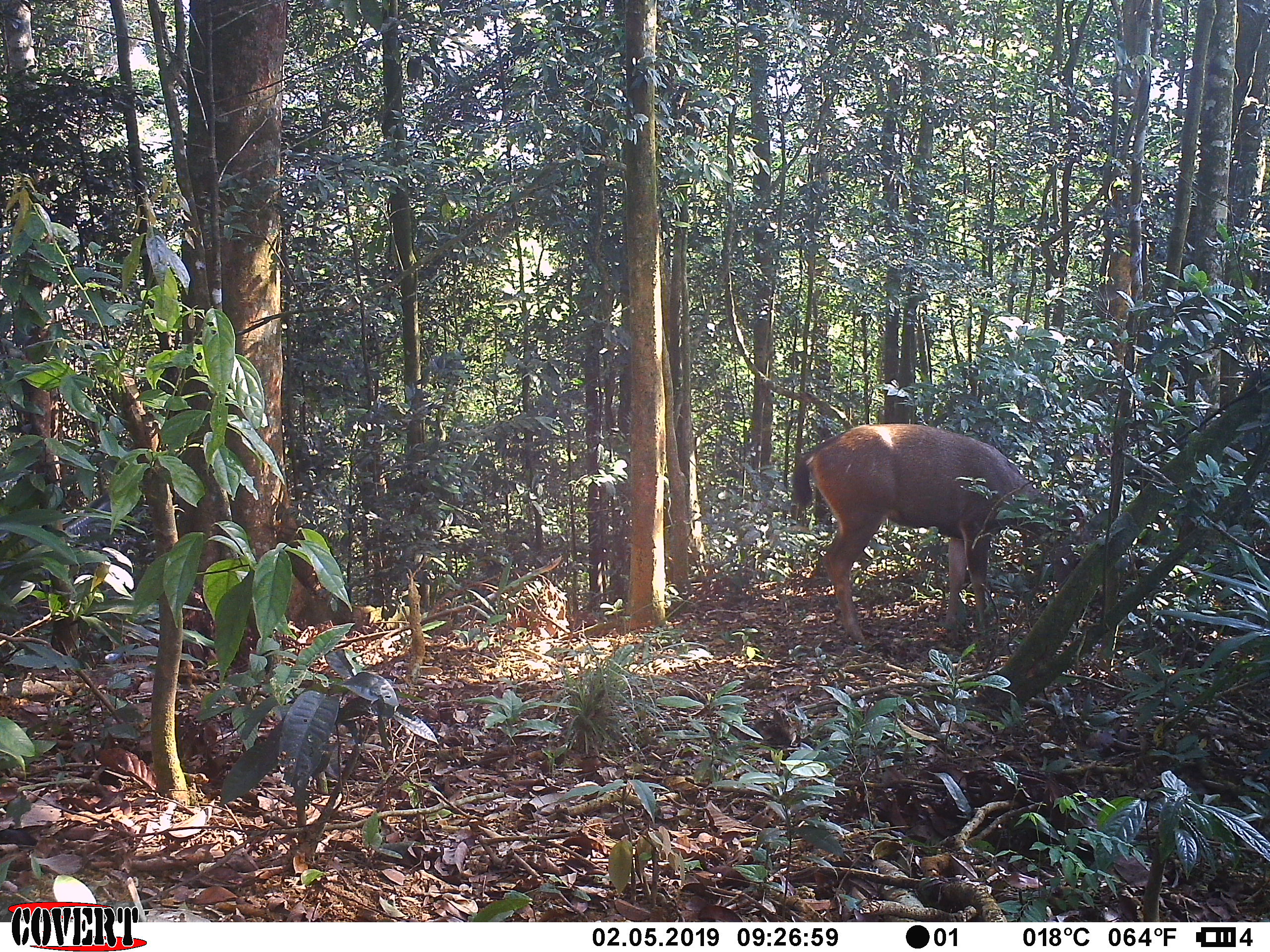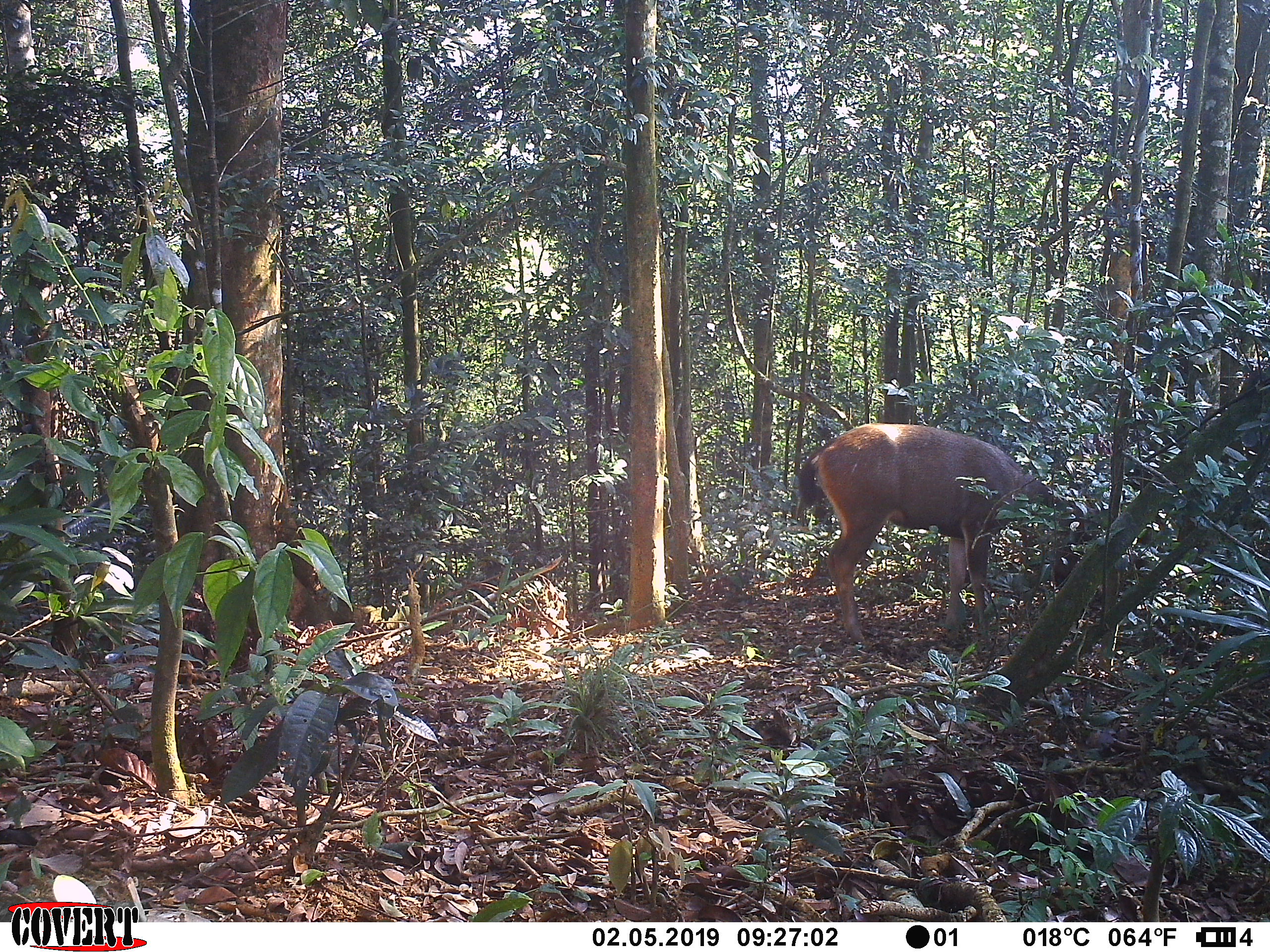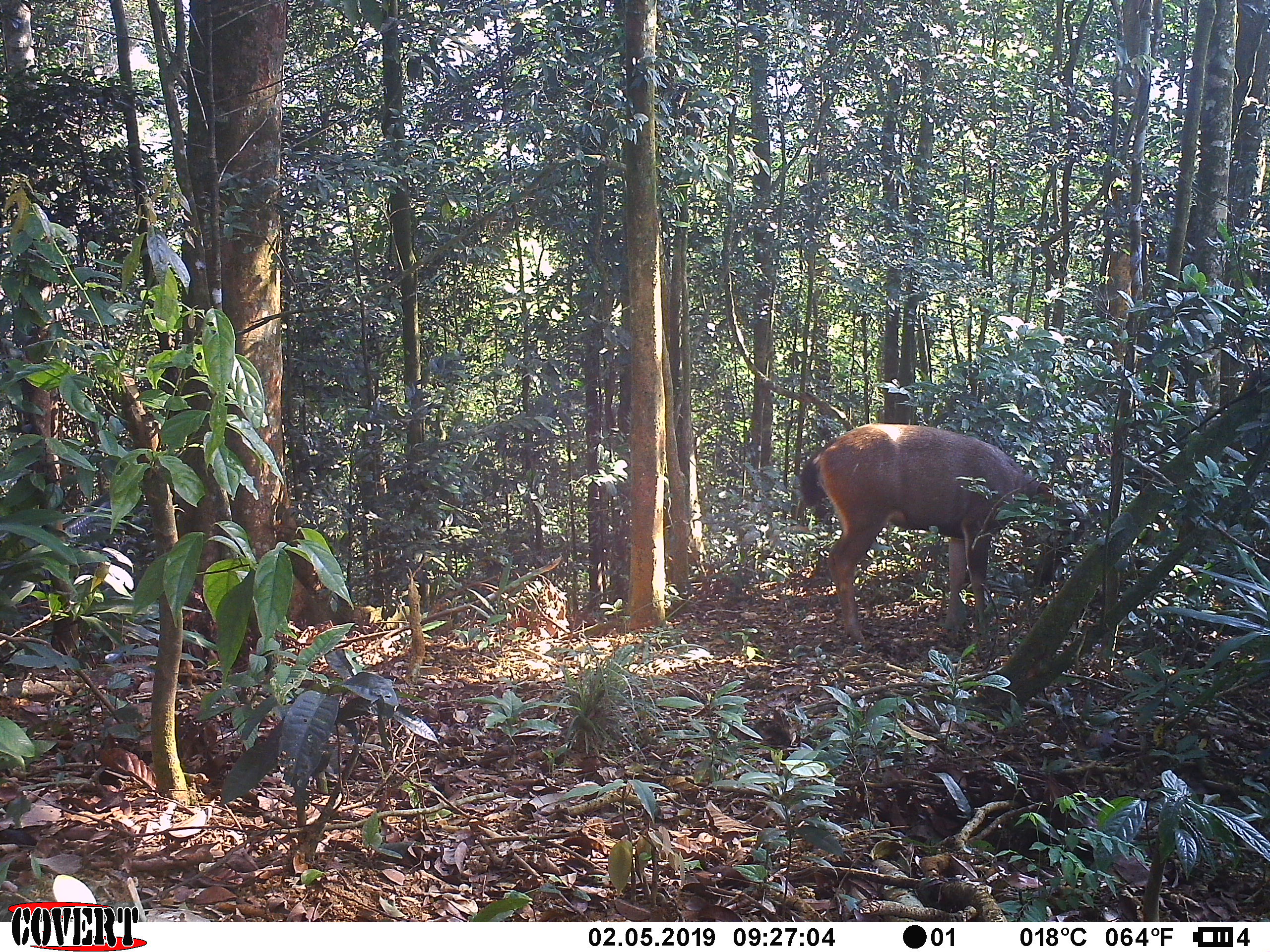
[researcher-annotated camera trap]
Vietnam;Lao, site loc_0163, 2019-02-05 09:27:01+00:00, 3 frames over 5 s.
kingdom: Animalia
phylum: Chordata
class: Mammalia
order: Artiodactyla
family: Cervidae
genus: Rusa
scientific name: Rusa unicolor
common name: sambar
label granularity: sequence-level